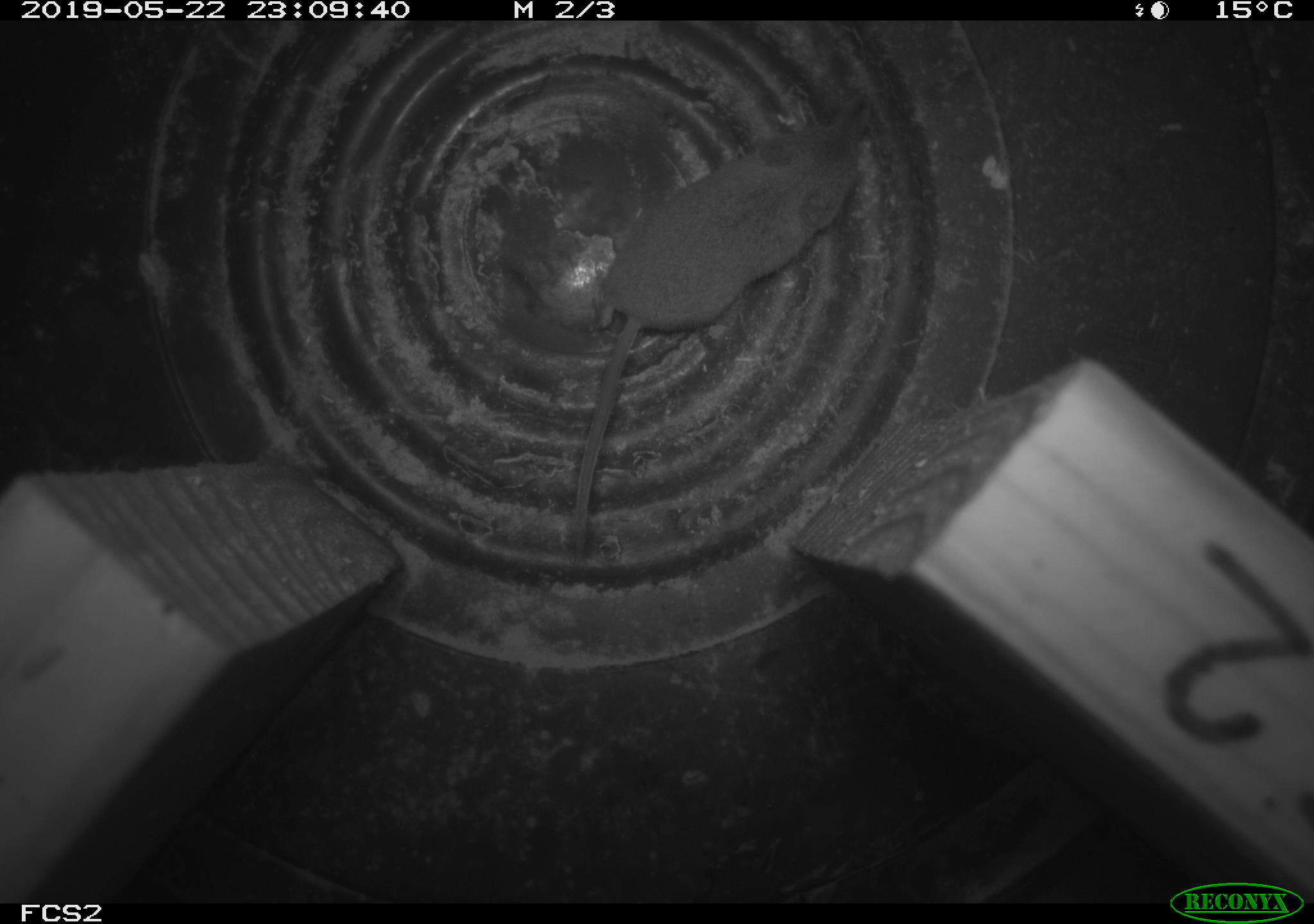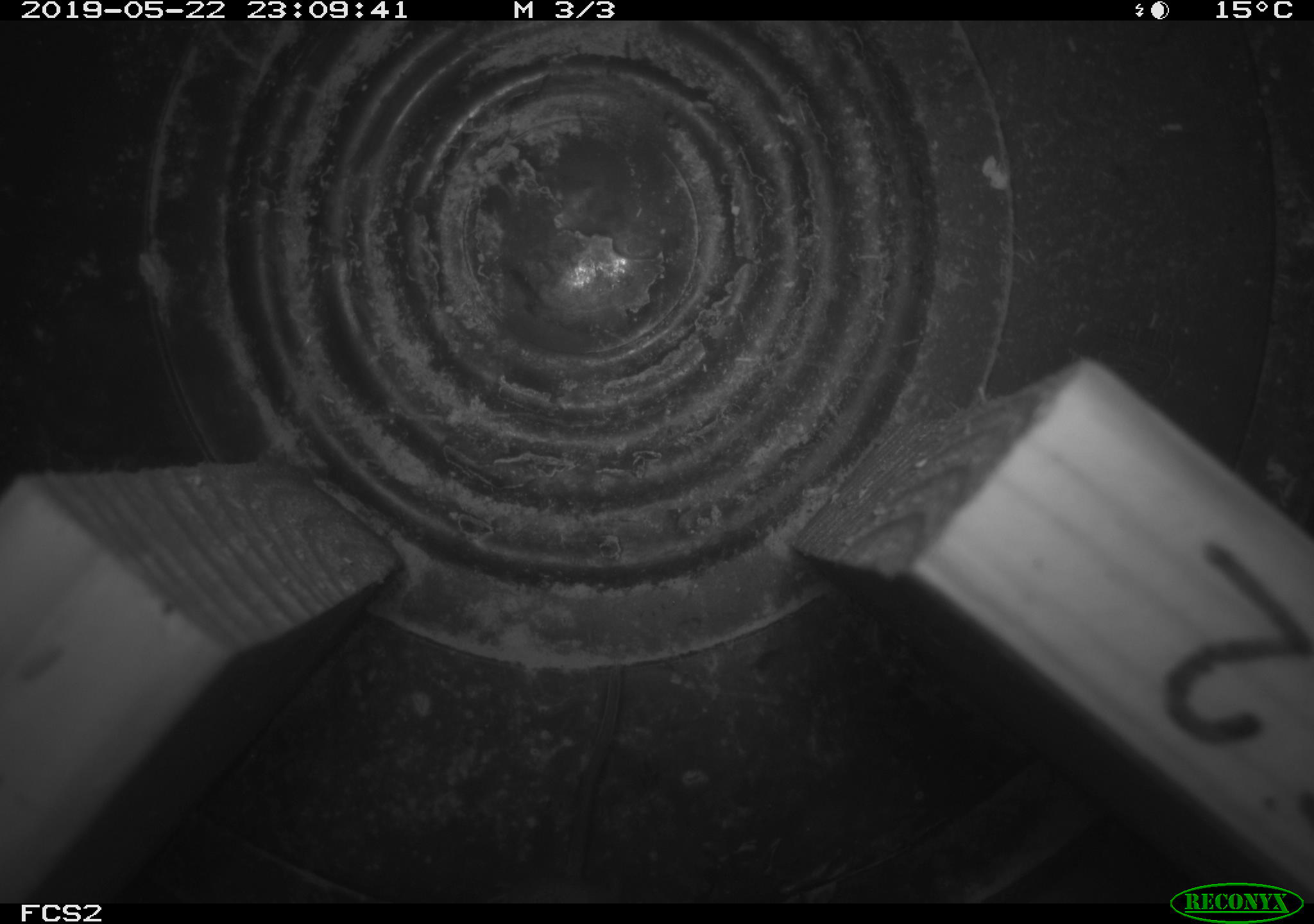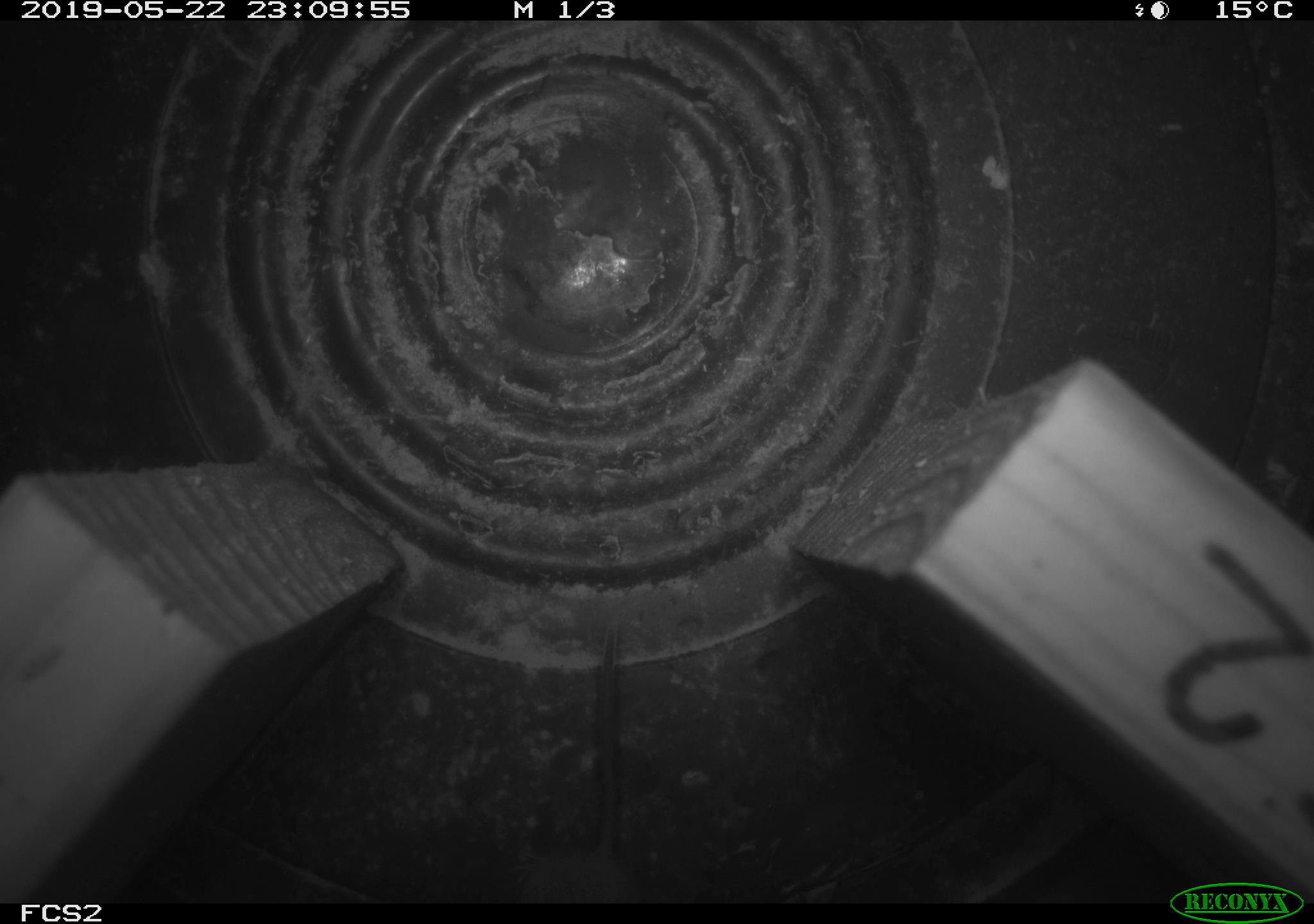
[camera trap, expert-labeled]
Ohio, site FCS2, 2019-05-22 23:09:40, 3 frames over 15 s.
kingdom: Animalia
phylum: Chordata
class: Mammalia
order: Eulipotyphla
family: Soricidae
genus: Sorex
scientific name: Sorex cinereus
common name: masked shrew